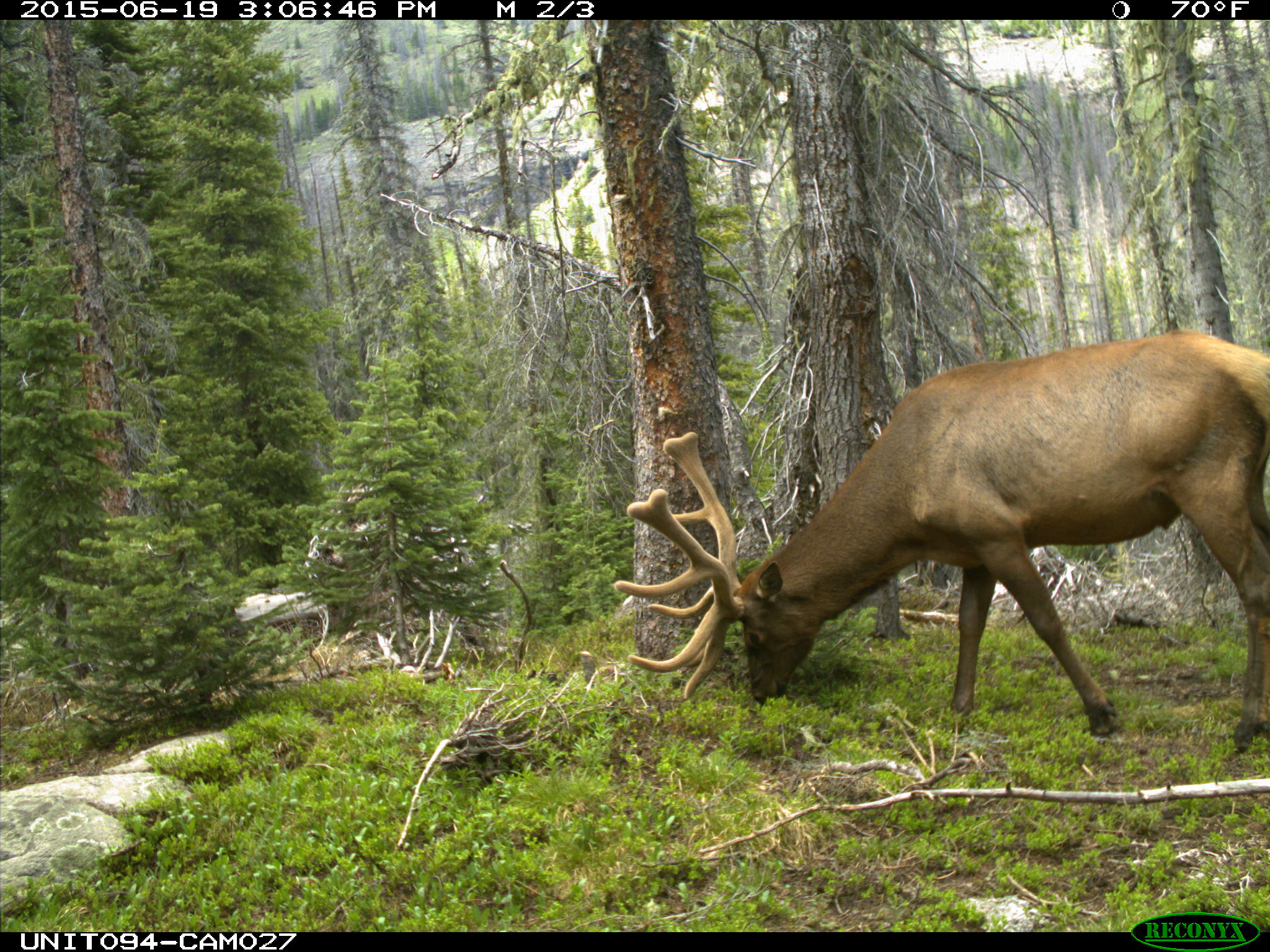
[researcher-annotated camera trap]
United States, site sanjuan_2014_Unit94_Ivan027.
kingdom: Animalia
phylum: Chordata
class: Mammalia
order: Artiodactyla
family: Cervidae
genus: Cervus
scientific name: Cervus elaphus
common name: red deer